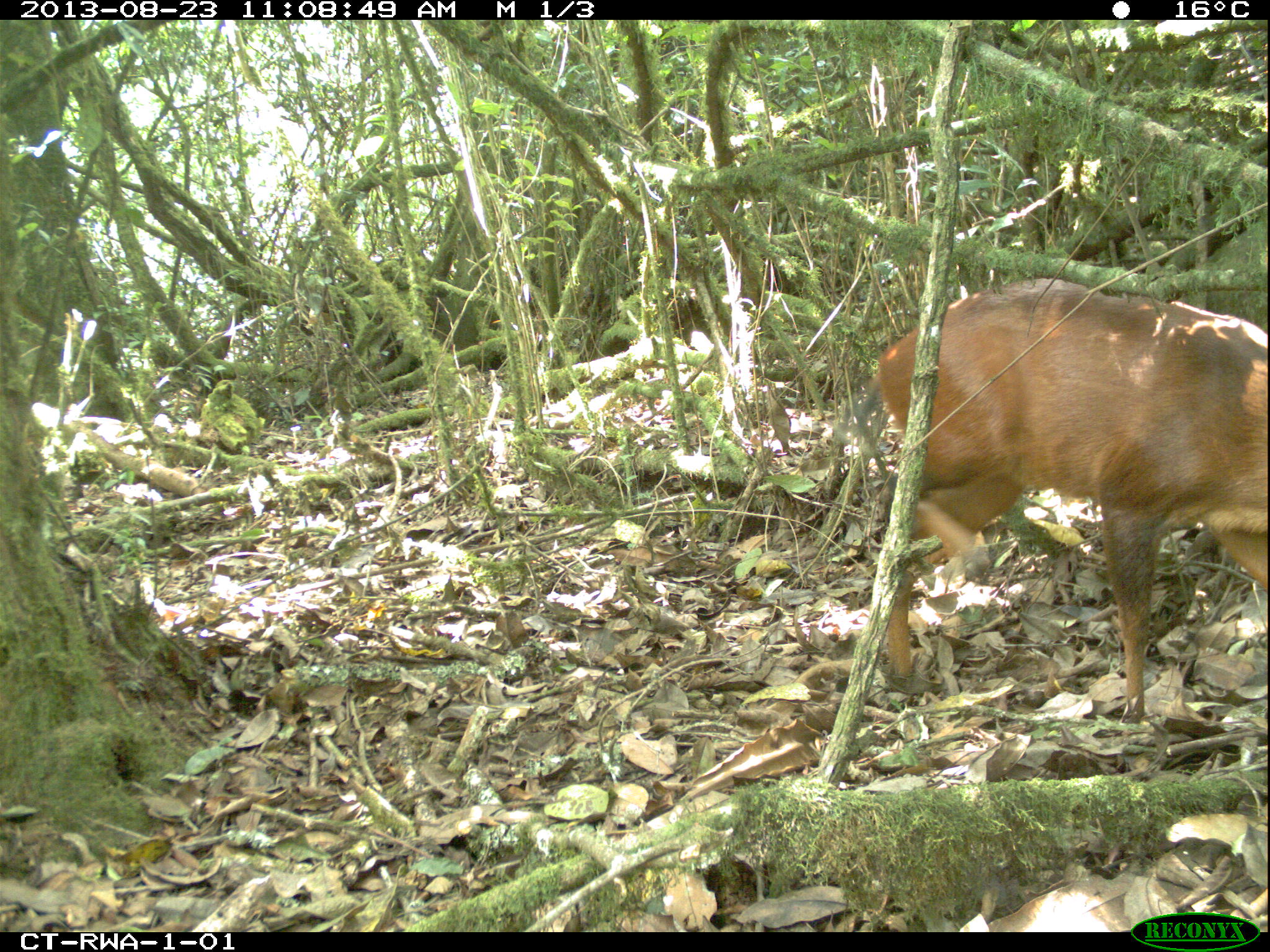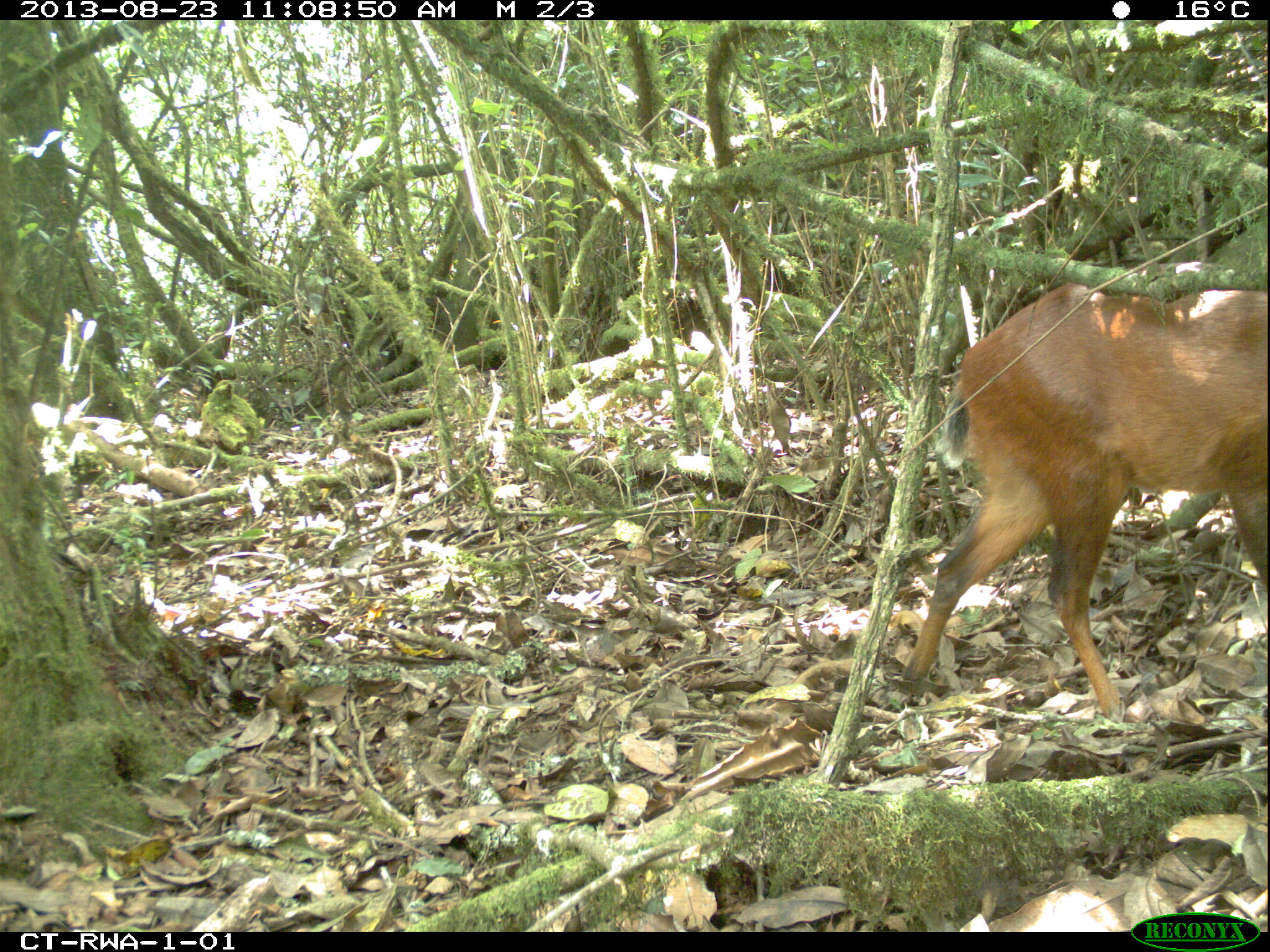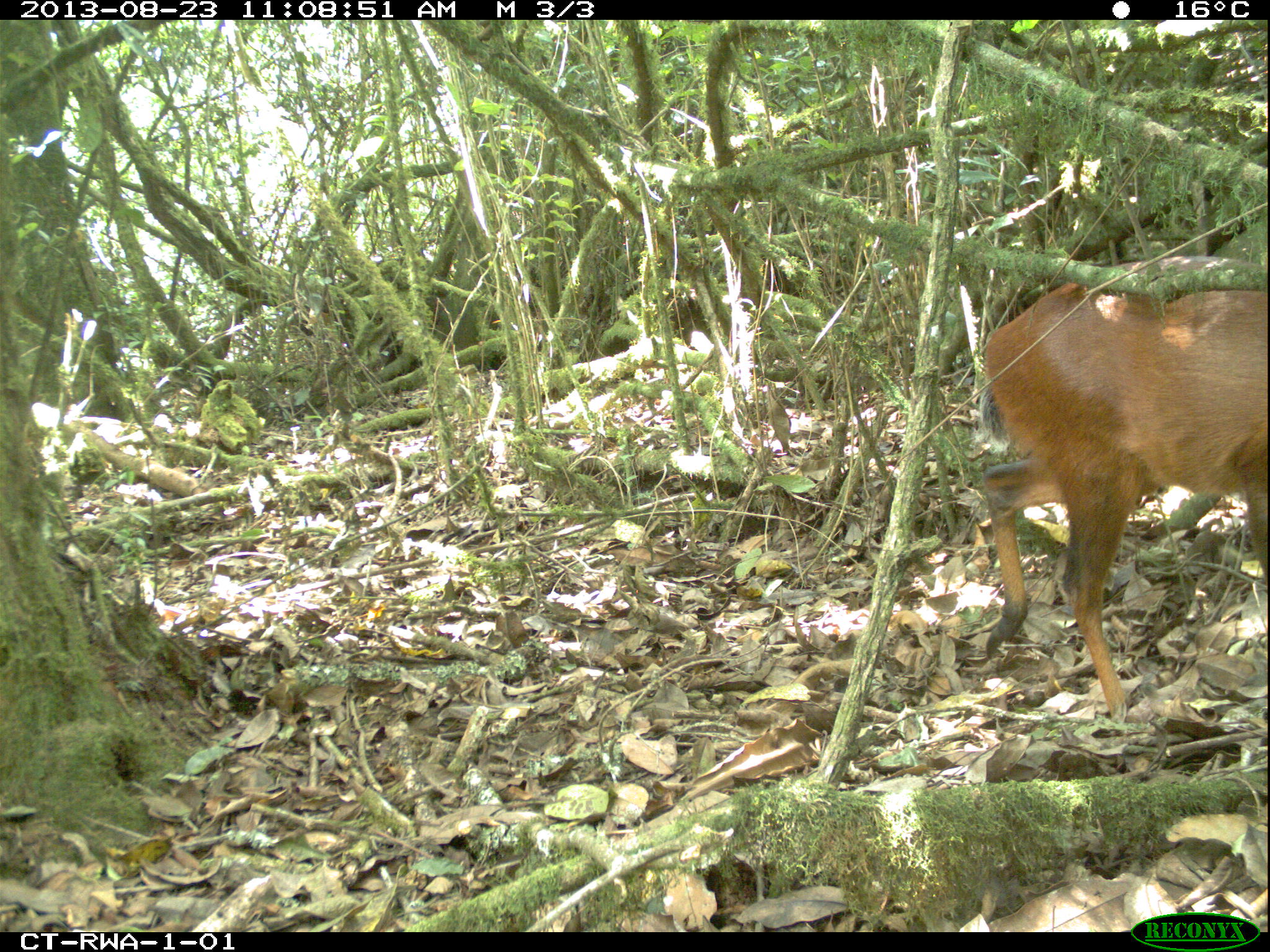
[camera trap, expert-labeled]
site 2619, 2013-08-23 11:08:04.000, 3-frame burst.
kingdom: Animalia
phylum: Chordata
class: Mammalia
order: Artiodactyla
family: Bovidae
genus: Cephalophus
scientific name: Cephalophus nigrifrons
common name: black-fronted duiker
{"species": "Cephalophus nigrifrons (black-fronted duiker)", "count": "1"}